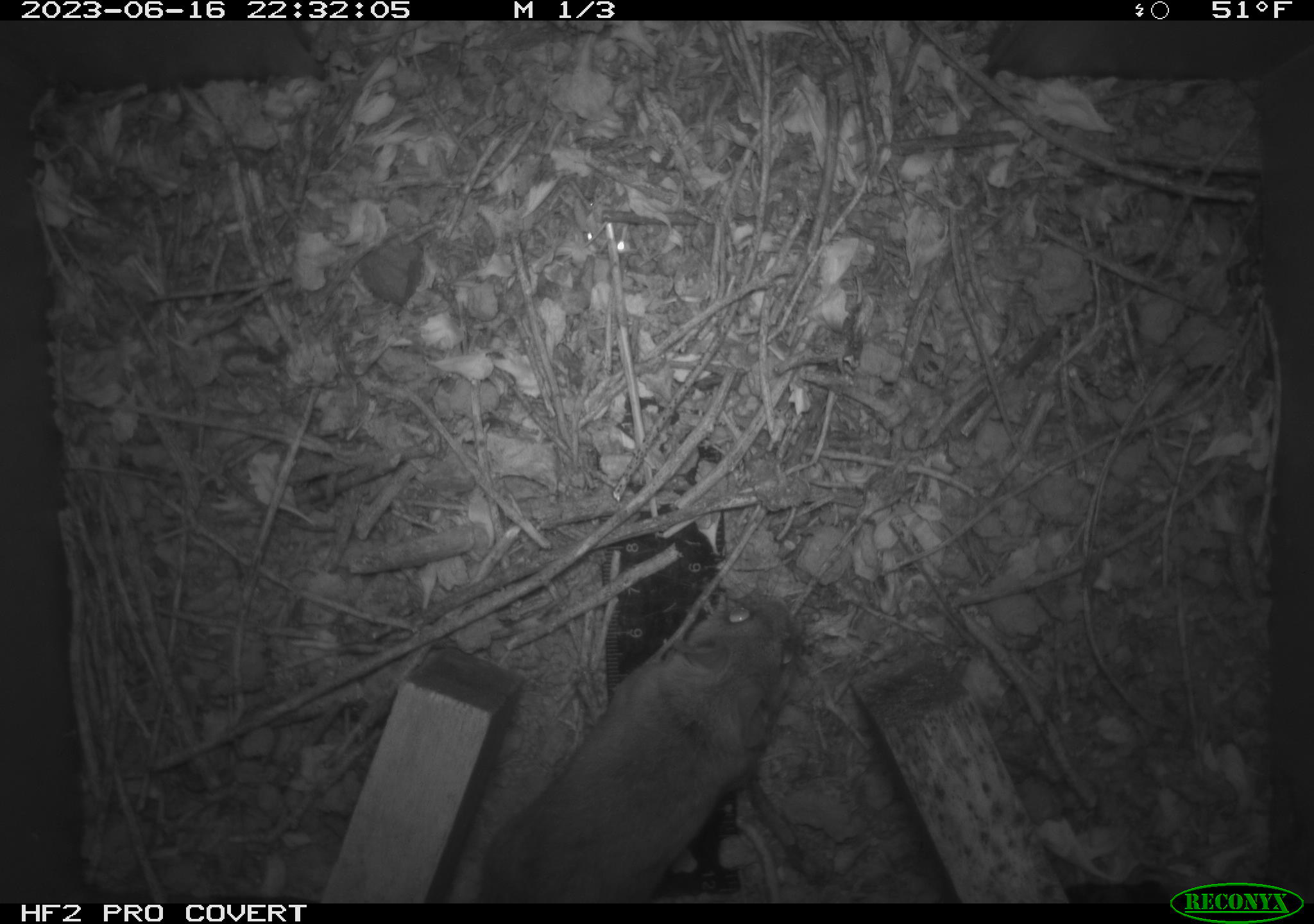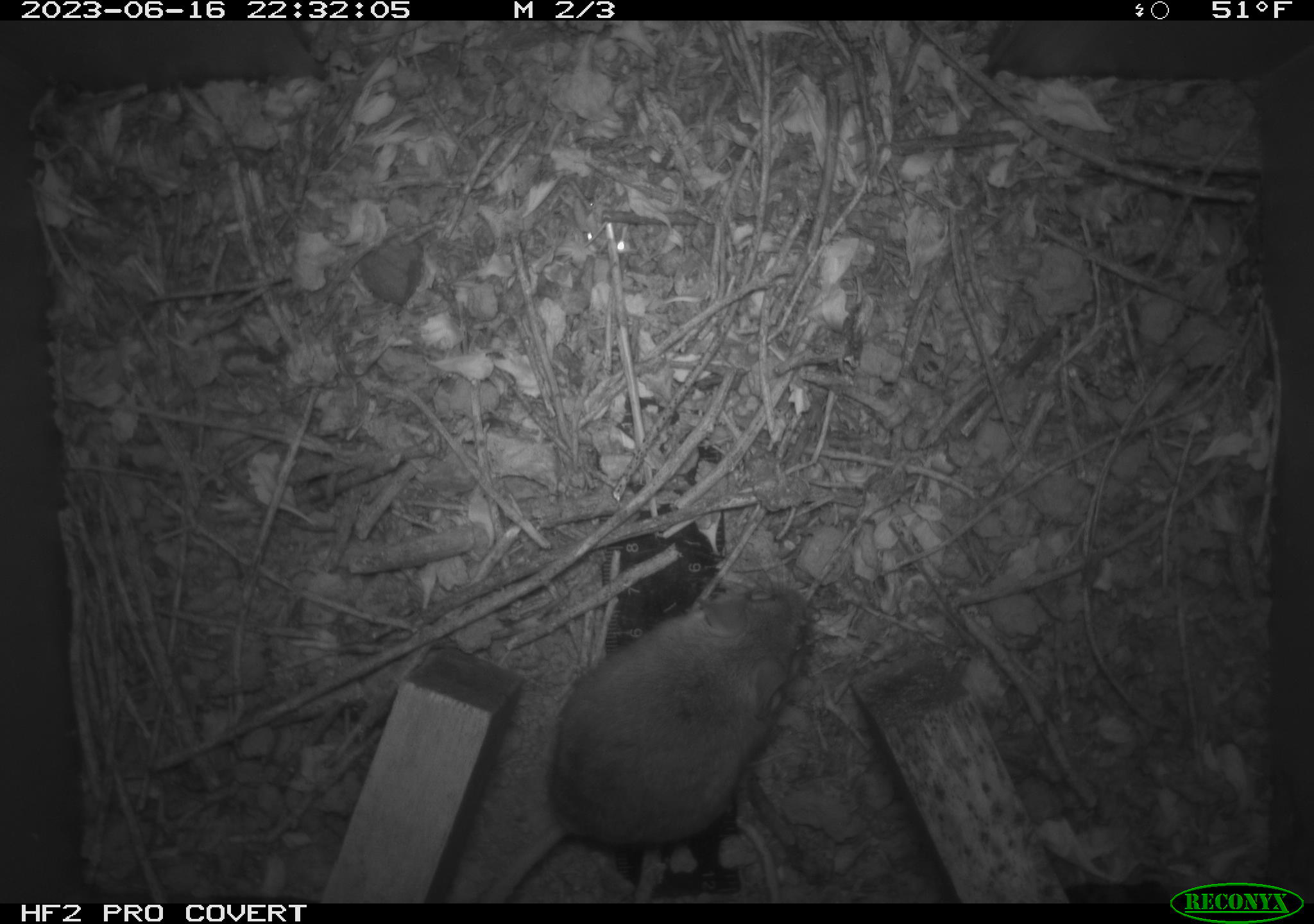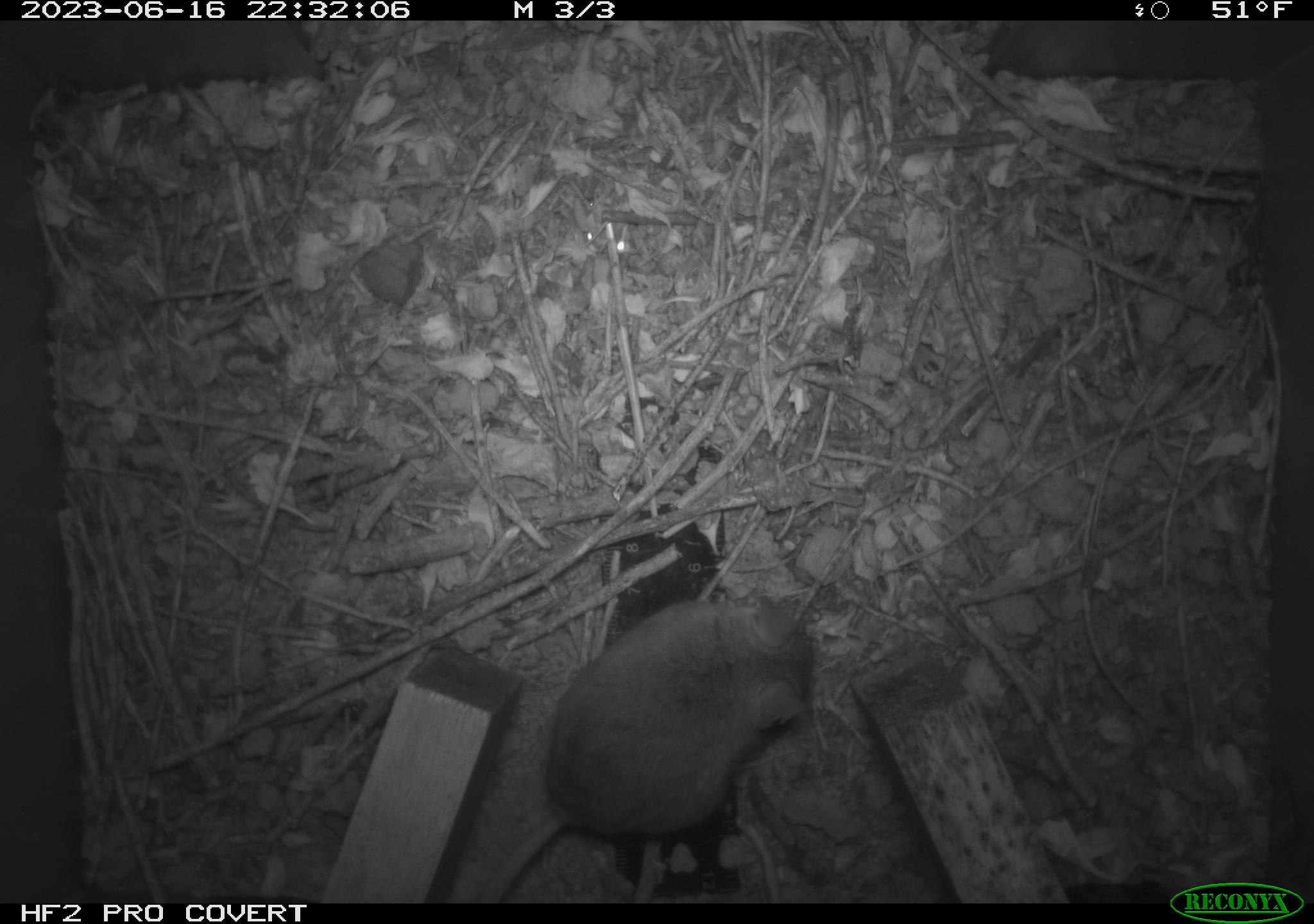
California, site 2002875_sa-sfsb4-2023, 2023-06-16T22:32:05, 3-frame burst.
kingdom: Animalia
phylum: Chordata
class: Mammalia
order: Rodentia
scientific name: Rodentia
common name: mouse species